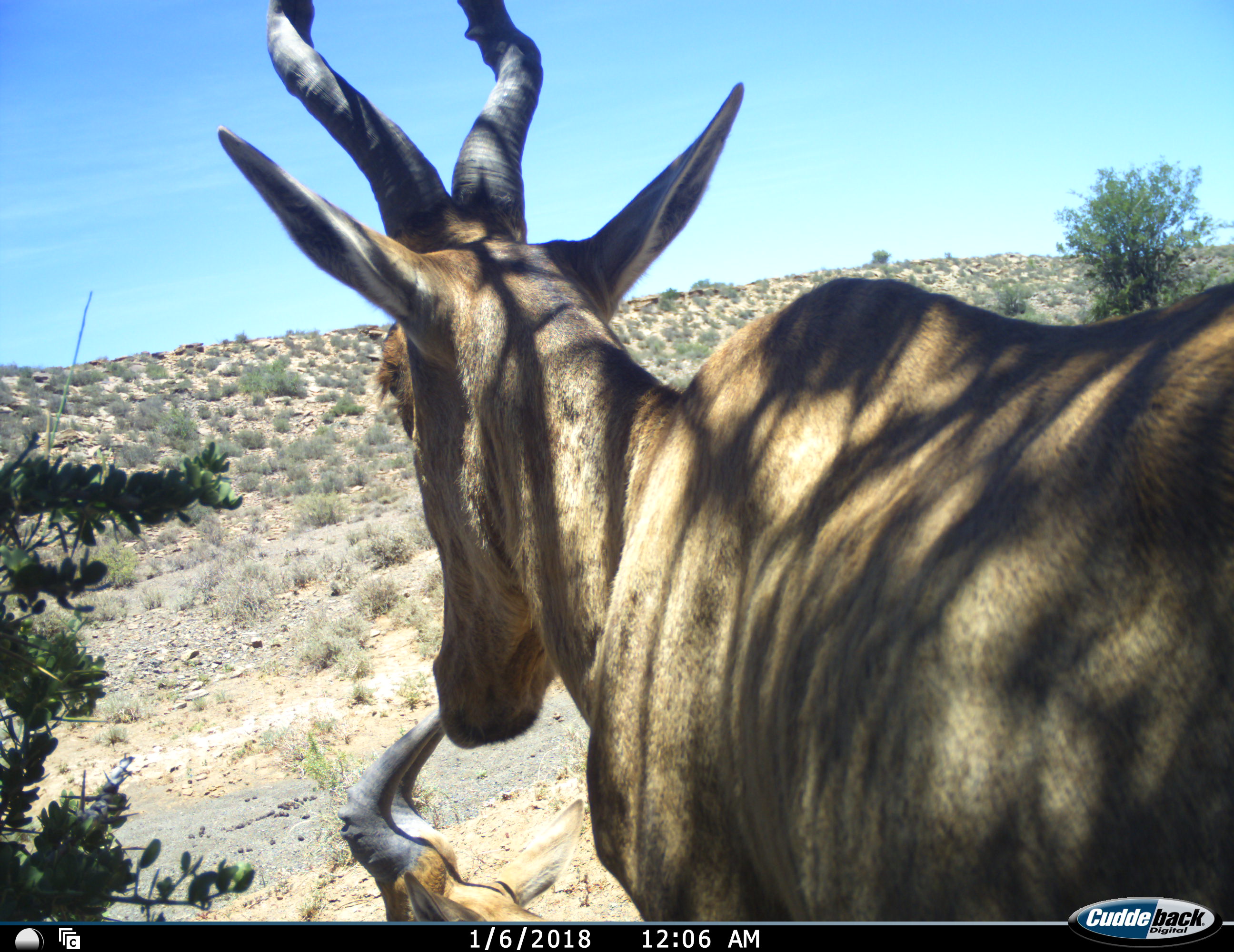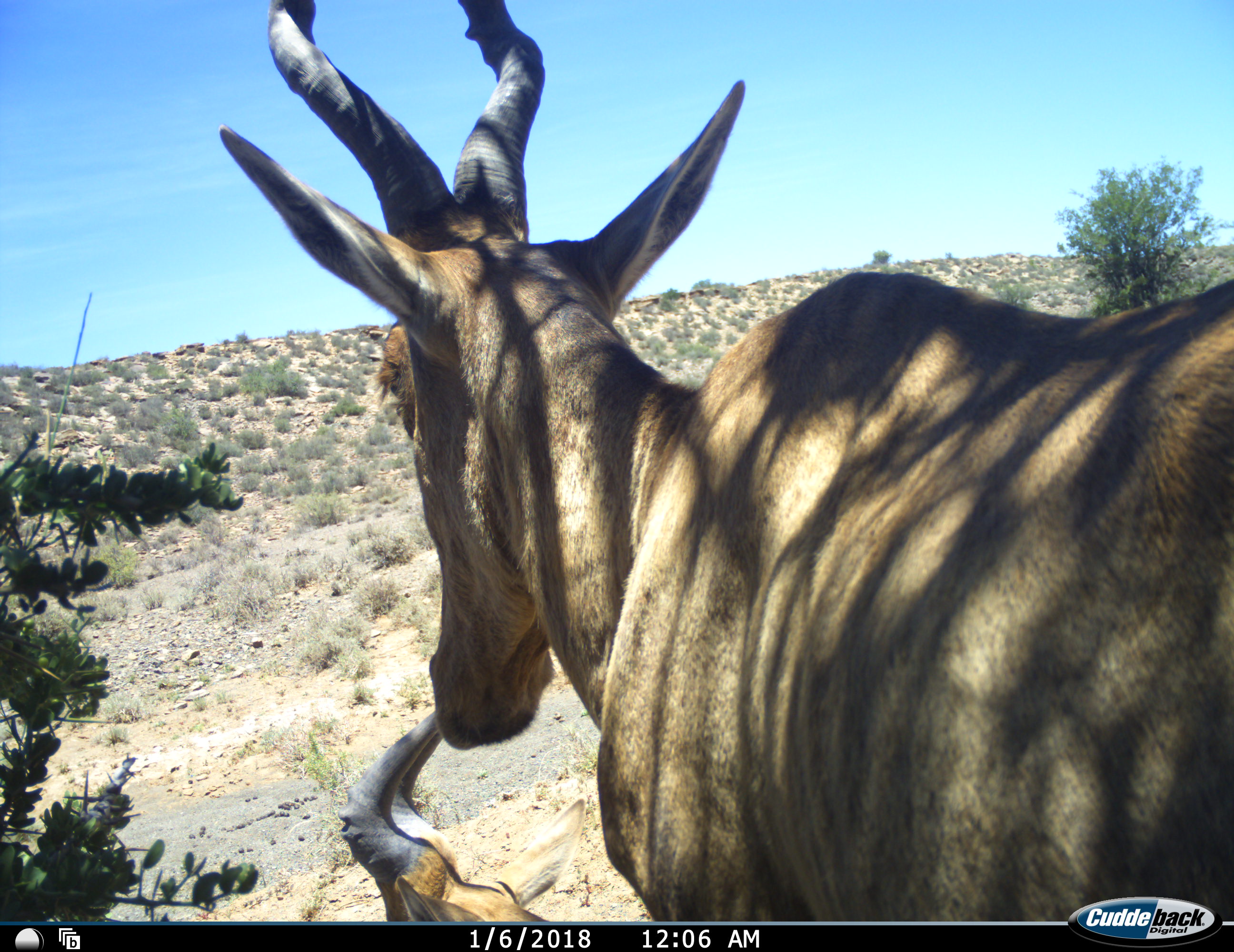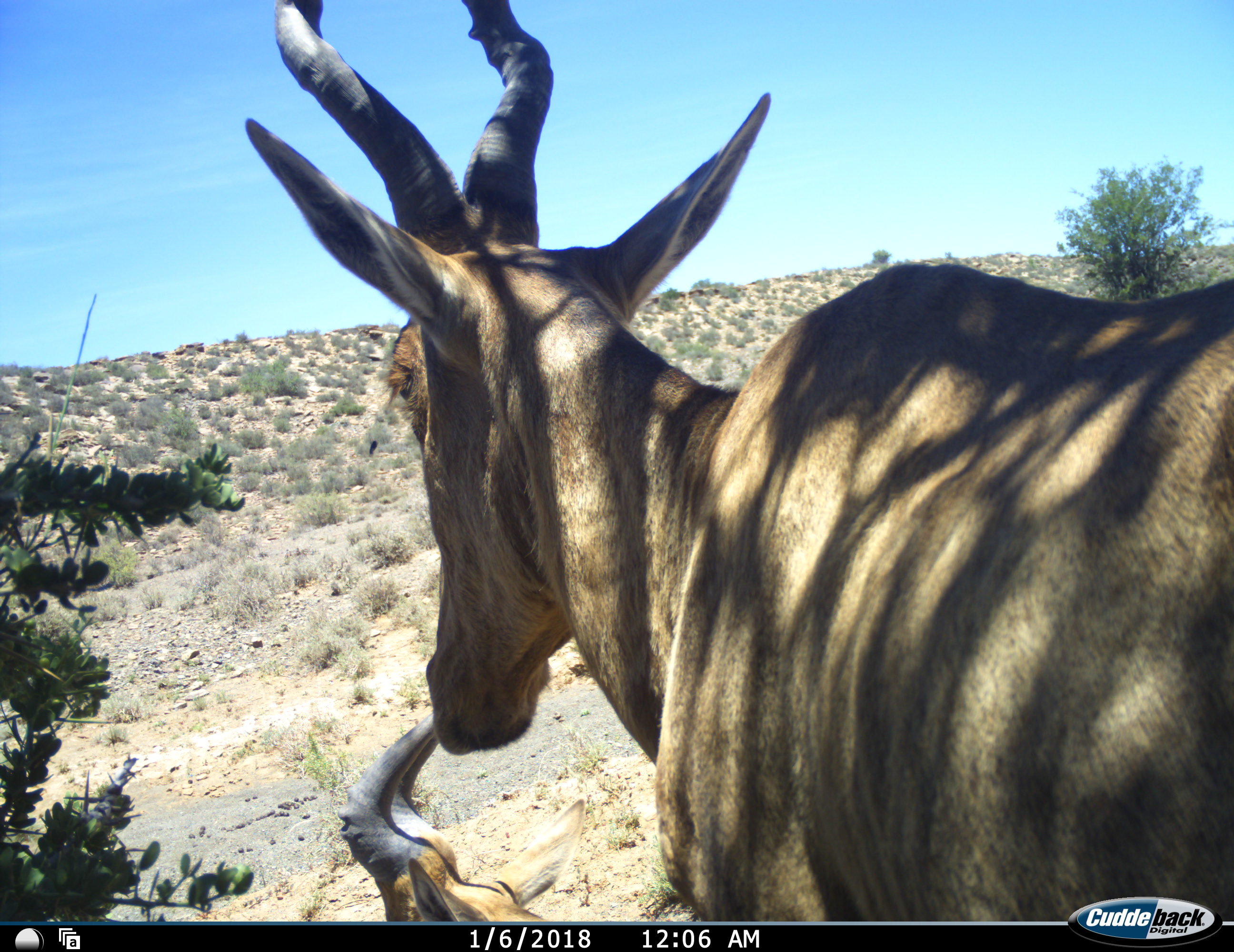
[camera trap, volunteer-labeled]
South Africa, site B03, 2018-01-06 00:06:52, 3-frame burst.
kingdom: Animalia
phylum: Chordata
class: Mammalia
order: Artiodactyla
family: Bovidae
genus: Alcelaphus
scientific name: Alcelaphus buselaphus caama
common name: red hartebeest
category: hartebeestred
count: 2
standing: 100%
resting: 56%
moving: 22%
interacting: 0%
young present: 11%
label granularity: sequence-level